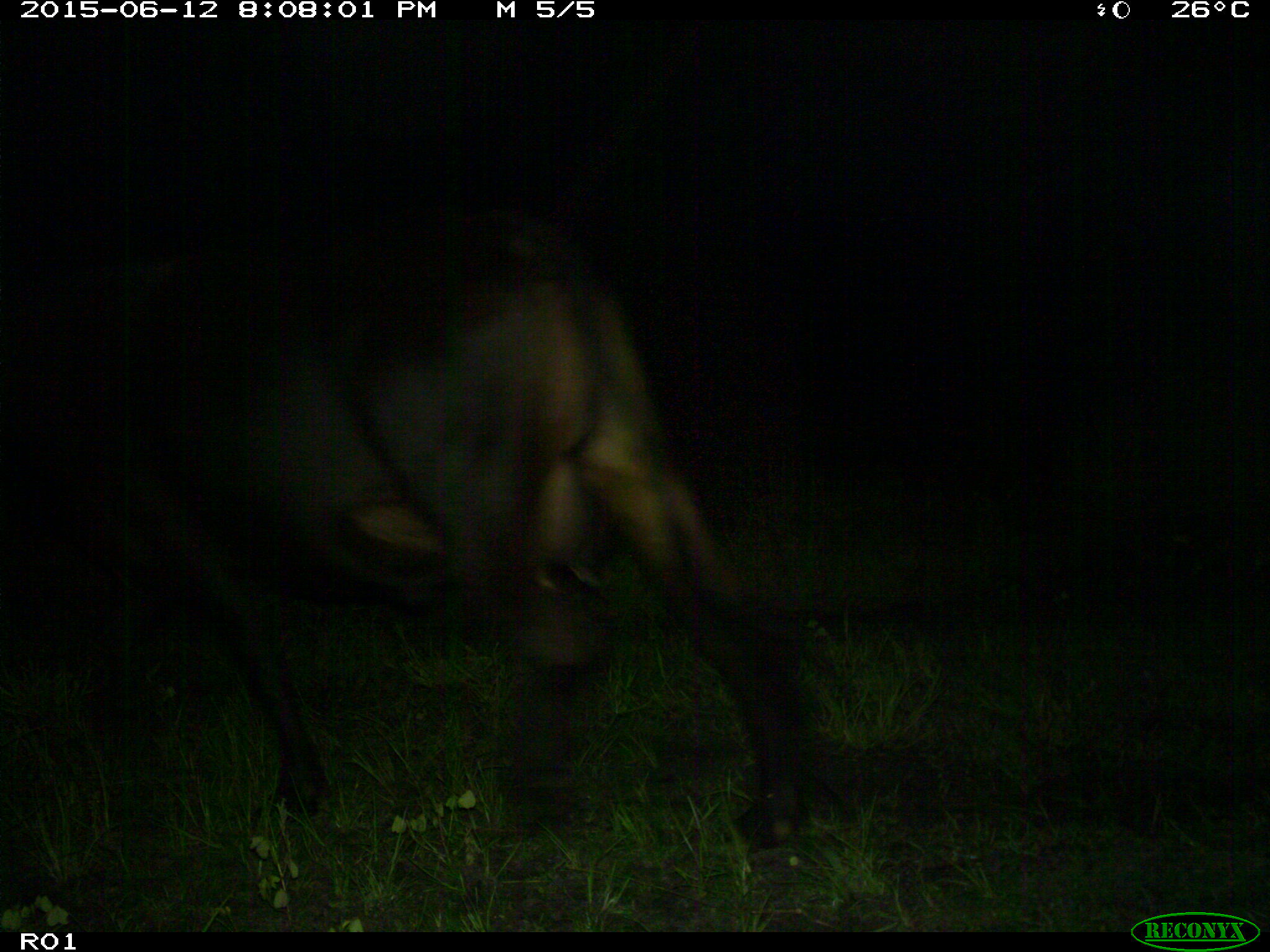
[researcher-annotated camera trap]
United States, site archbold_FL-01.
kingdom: Animalia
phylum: Chordata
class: Mammalia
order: Artiodactyla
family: Bovidae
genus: Bos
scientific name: Bos taurus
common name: domestic cow